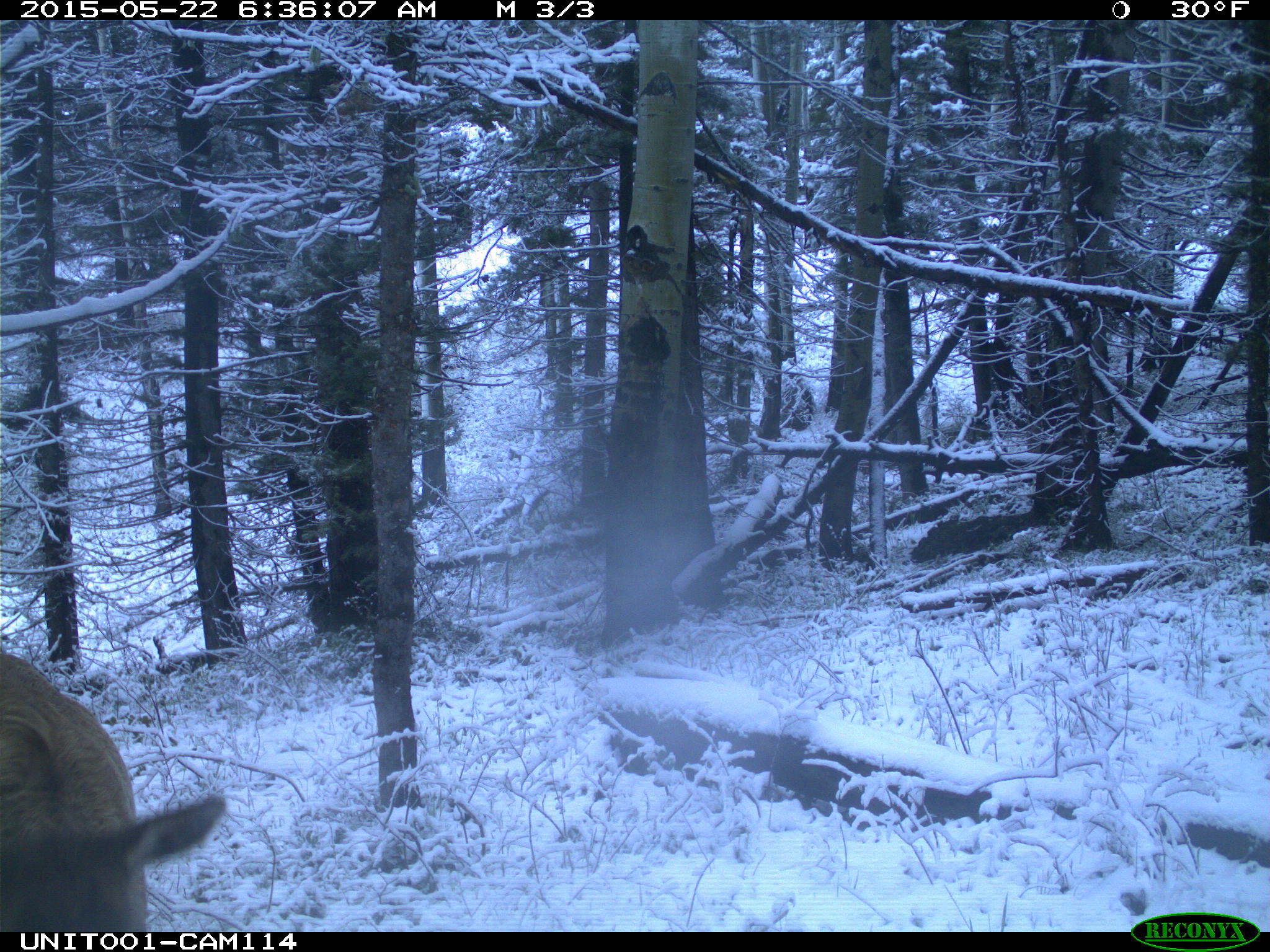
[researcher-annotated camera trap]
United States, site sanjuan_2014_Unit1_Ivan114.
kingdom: Animalia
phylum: Chordata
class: Mammalia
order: Artiodactyla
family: Cervidae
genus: Cervus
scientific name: Cervus elaphus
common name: red deer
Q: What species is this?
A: Cervus elaphus (red deer).